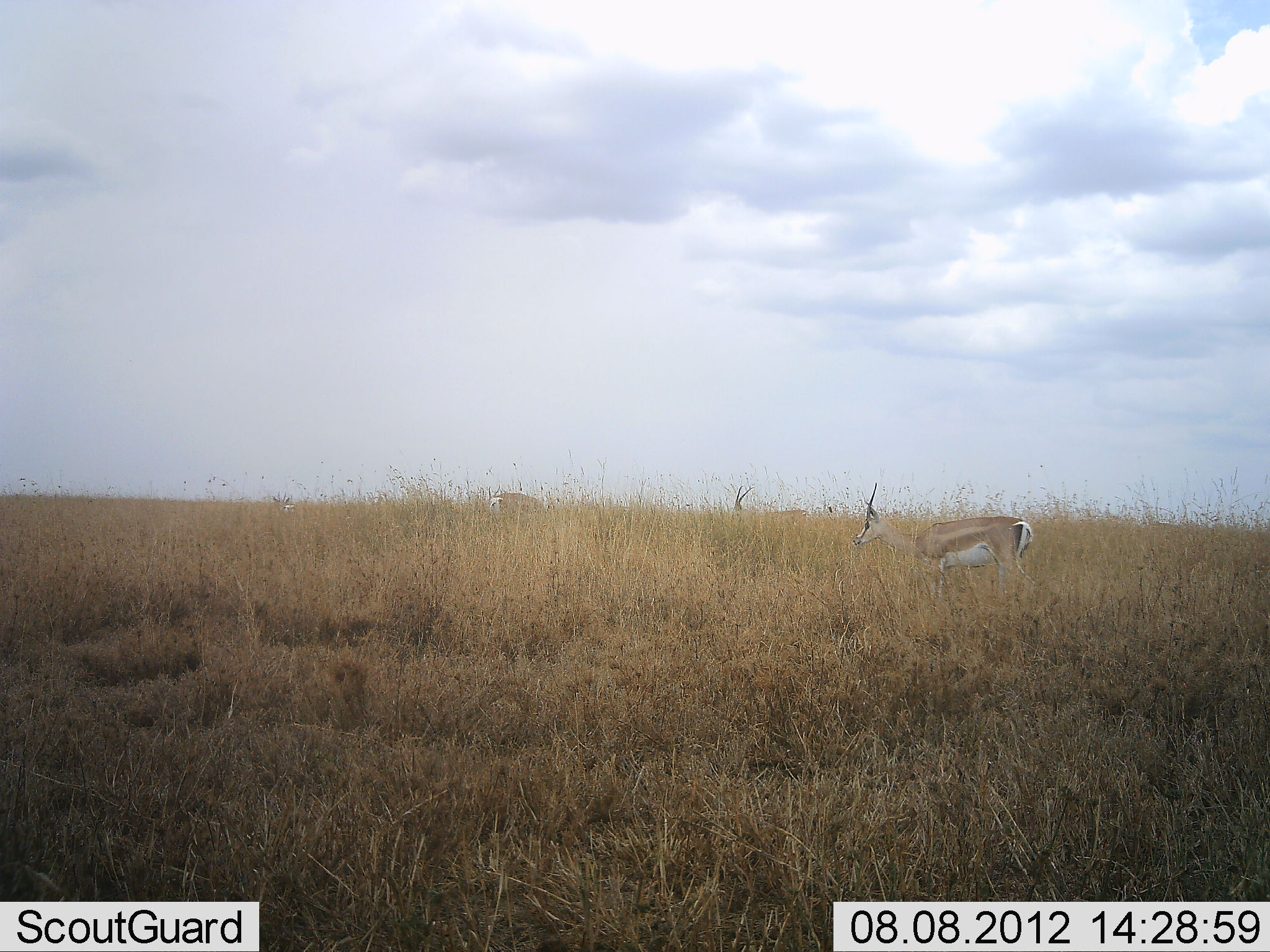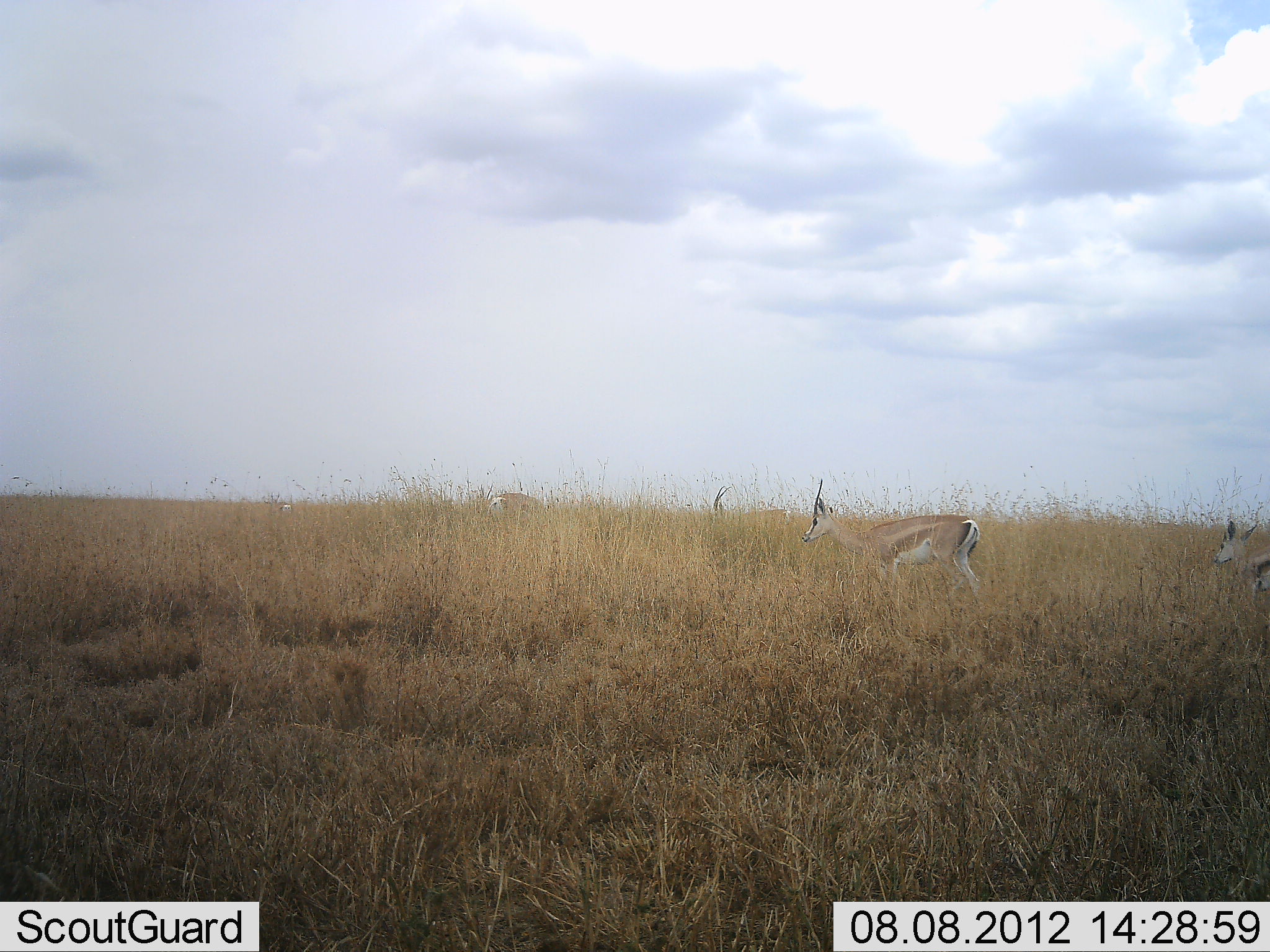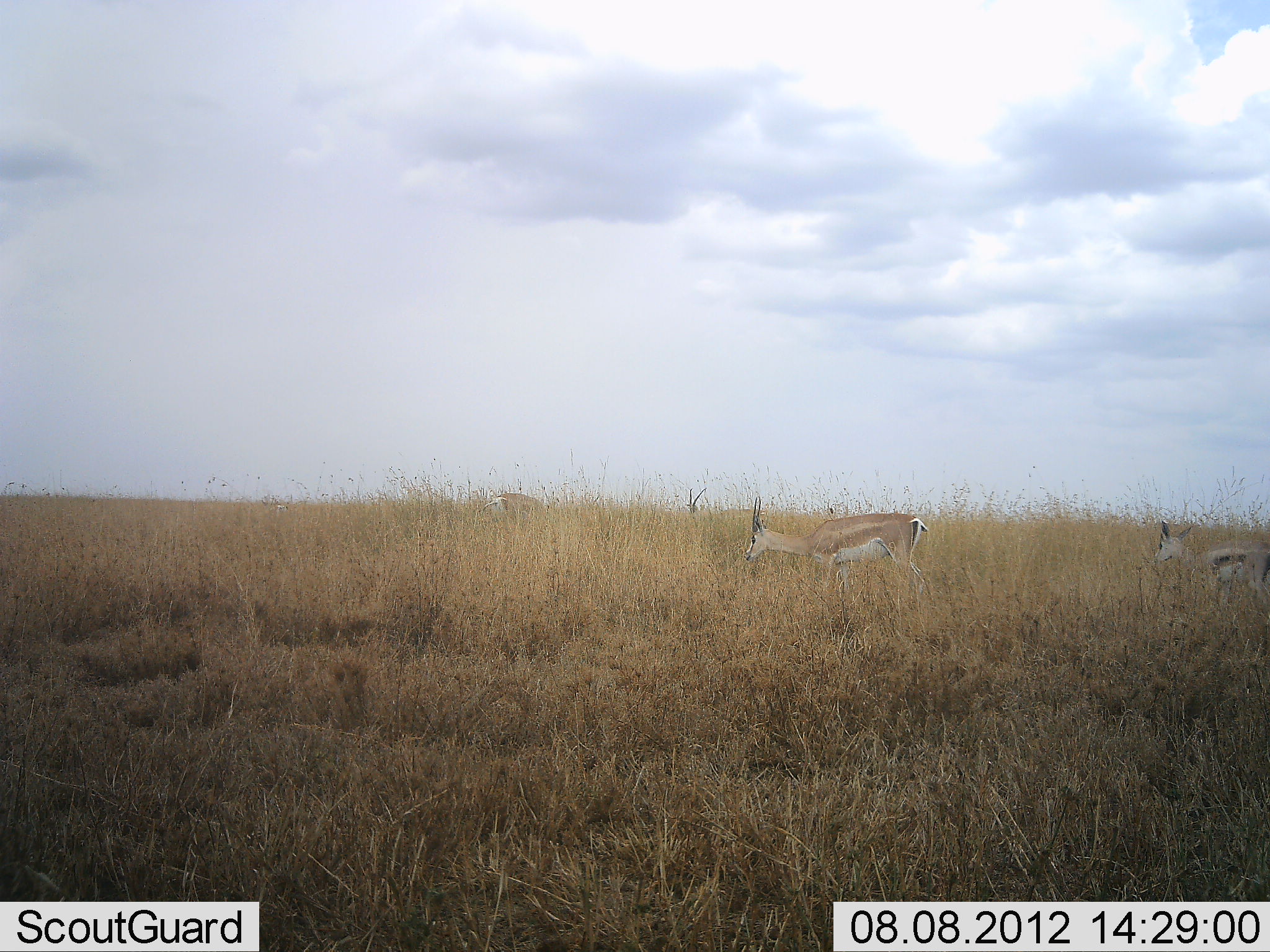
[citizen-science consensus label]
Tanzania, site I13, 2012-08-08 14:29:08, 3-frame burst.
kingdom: Animalia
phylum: Chordata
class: Mammalia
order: Artiodactyla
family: Bovidae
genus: Nanger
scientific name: Nanger granti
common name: grant's gazelle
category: gazellegrants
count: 5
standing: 30%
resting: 0%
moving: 100%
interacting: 0%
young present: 40%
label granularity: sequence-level